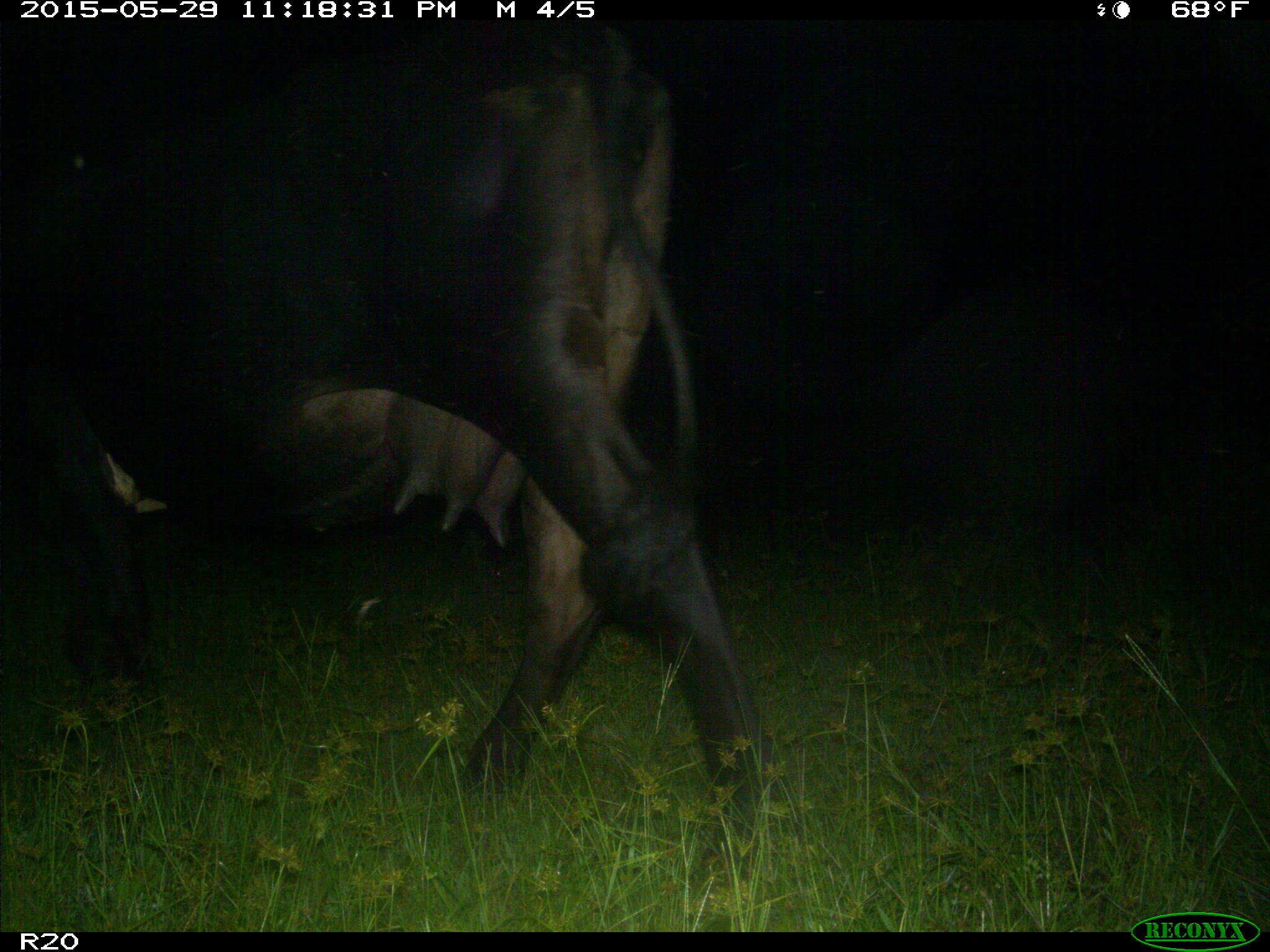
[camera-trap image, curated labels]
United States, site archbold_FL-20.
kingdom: Animalia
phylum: Chordata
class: Mammalia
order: Artiodactyla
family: Bovidae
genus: Bos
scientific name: Bos taurus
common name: domestic cow